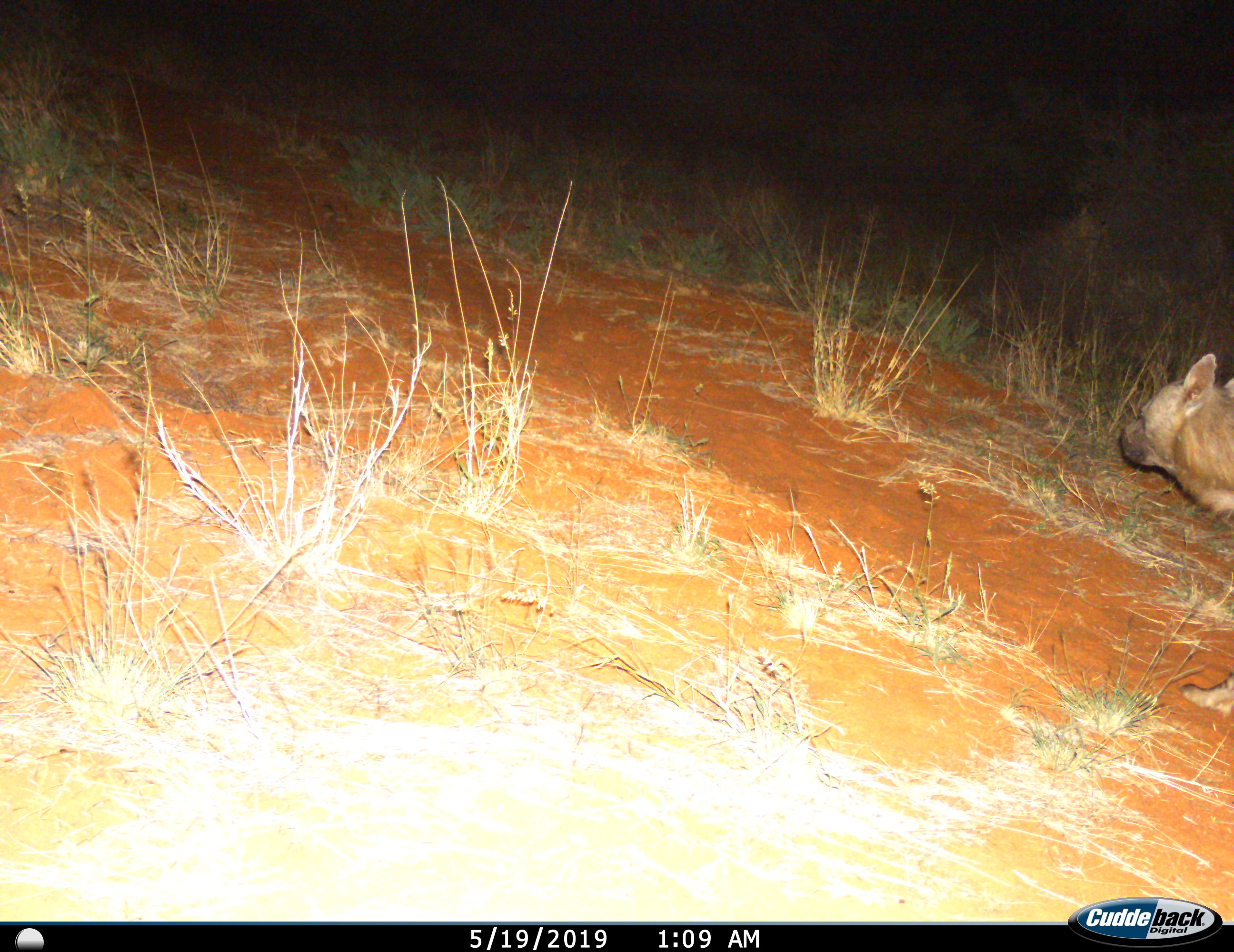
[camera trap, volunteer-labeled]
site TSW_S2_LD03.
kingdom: Animalia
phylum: Chordata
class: Mammalia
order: Carnivora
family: Hyaenidae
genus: Parahyaena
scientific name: Parahyaena brunnea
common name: brown hyena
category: hyenabrown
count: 1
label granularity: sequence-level